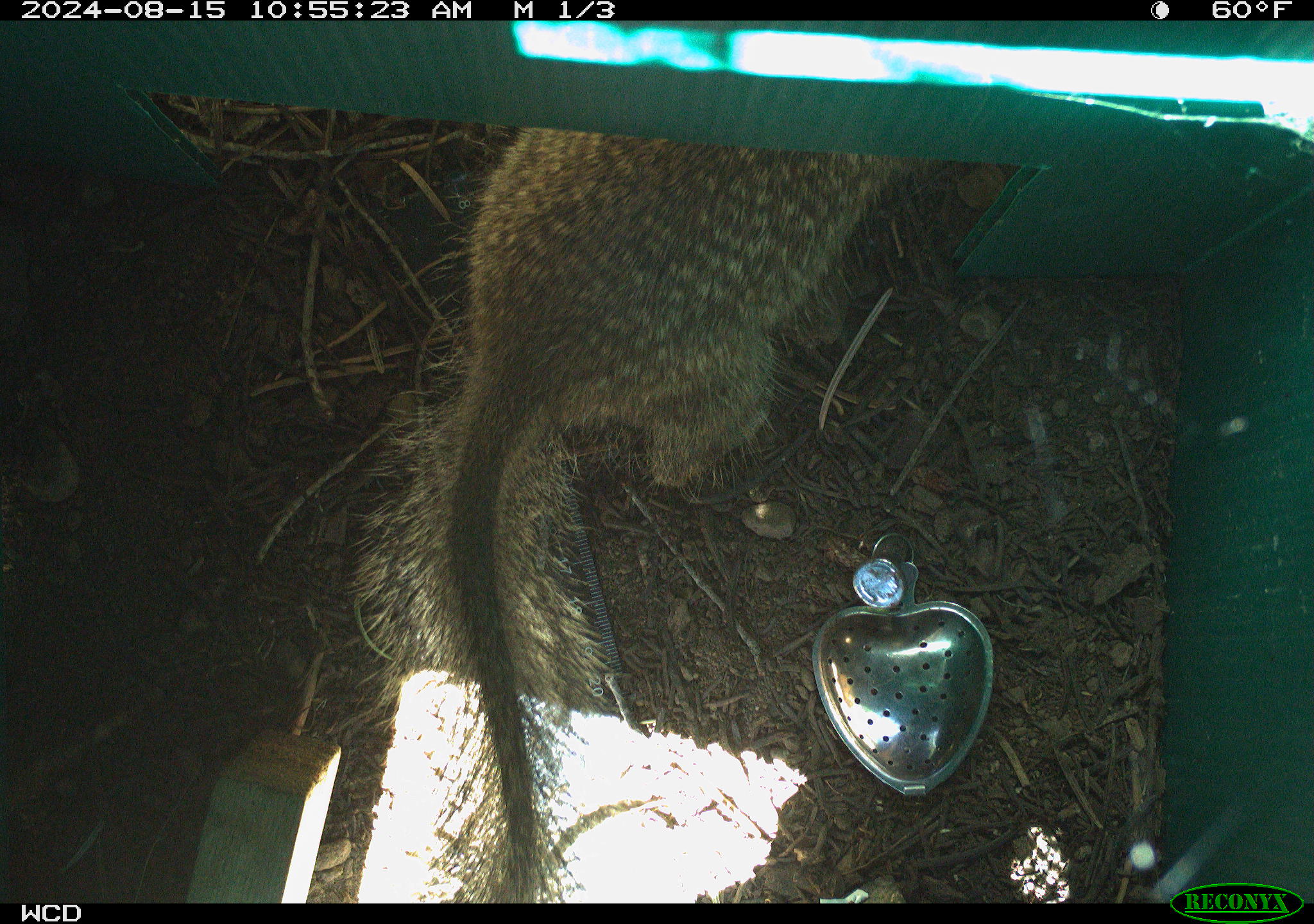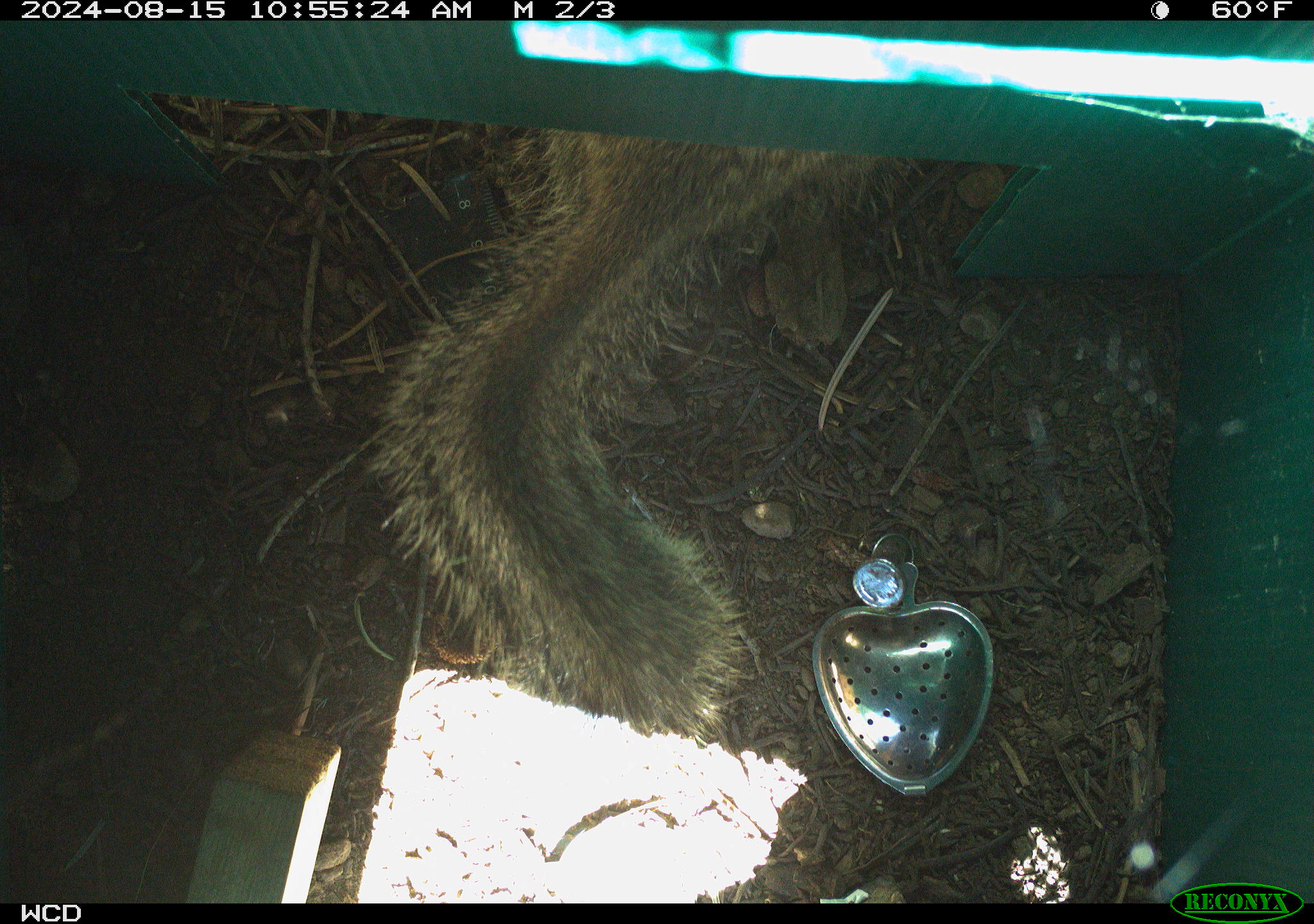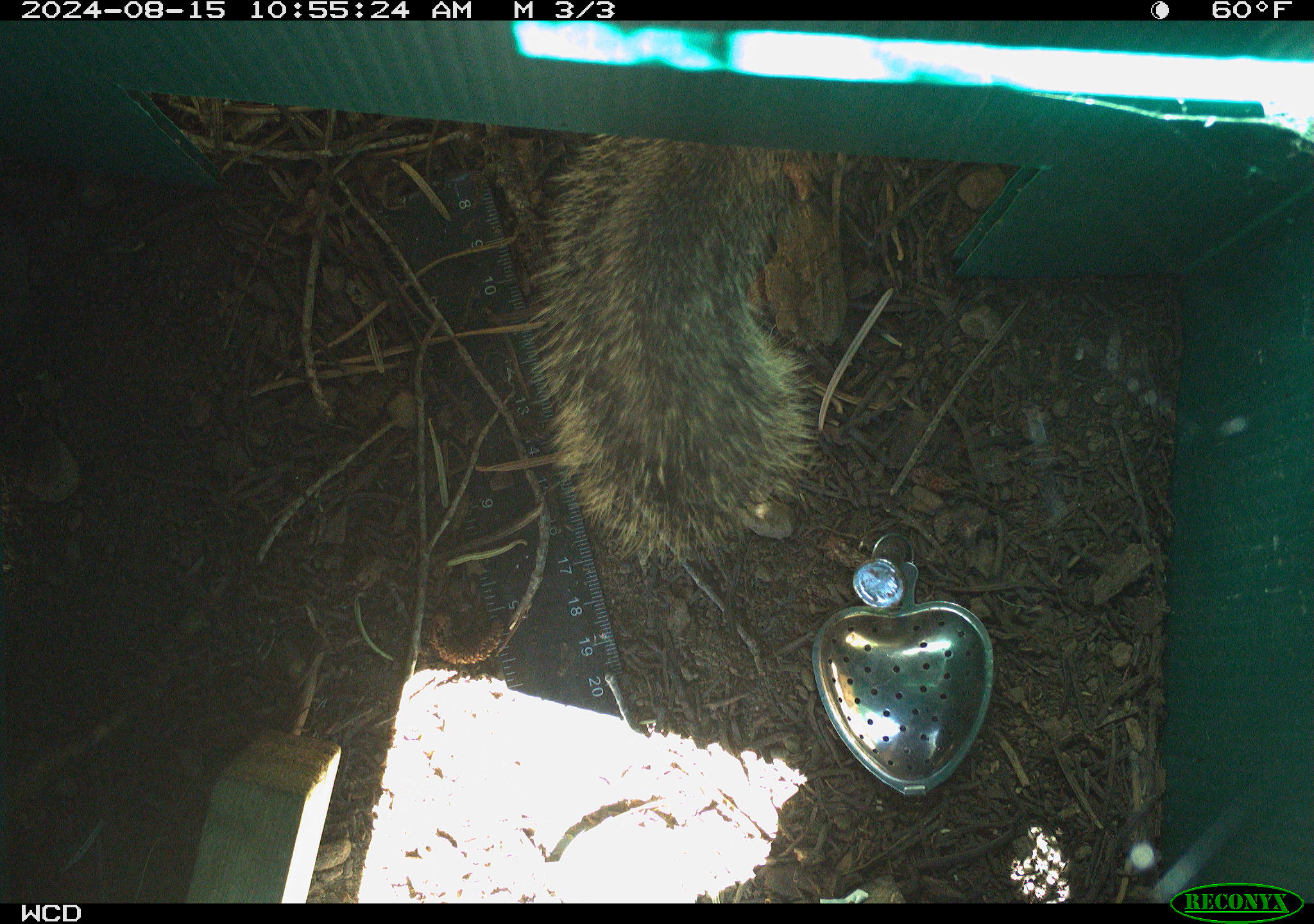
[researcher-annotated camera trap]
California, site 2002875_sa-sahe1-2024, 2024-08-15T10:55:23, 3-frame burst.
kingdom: Animalia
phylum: Chordata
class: Mammalia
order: Rodentia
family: Sciuridae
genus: Otospermophilus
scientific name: Otospermophilus beecheyi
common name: california ground squirrel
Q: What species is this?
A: California ground squirrel (Otospermophilus beecheyi).